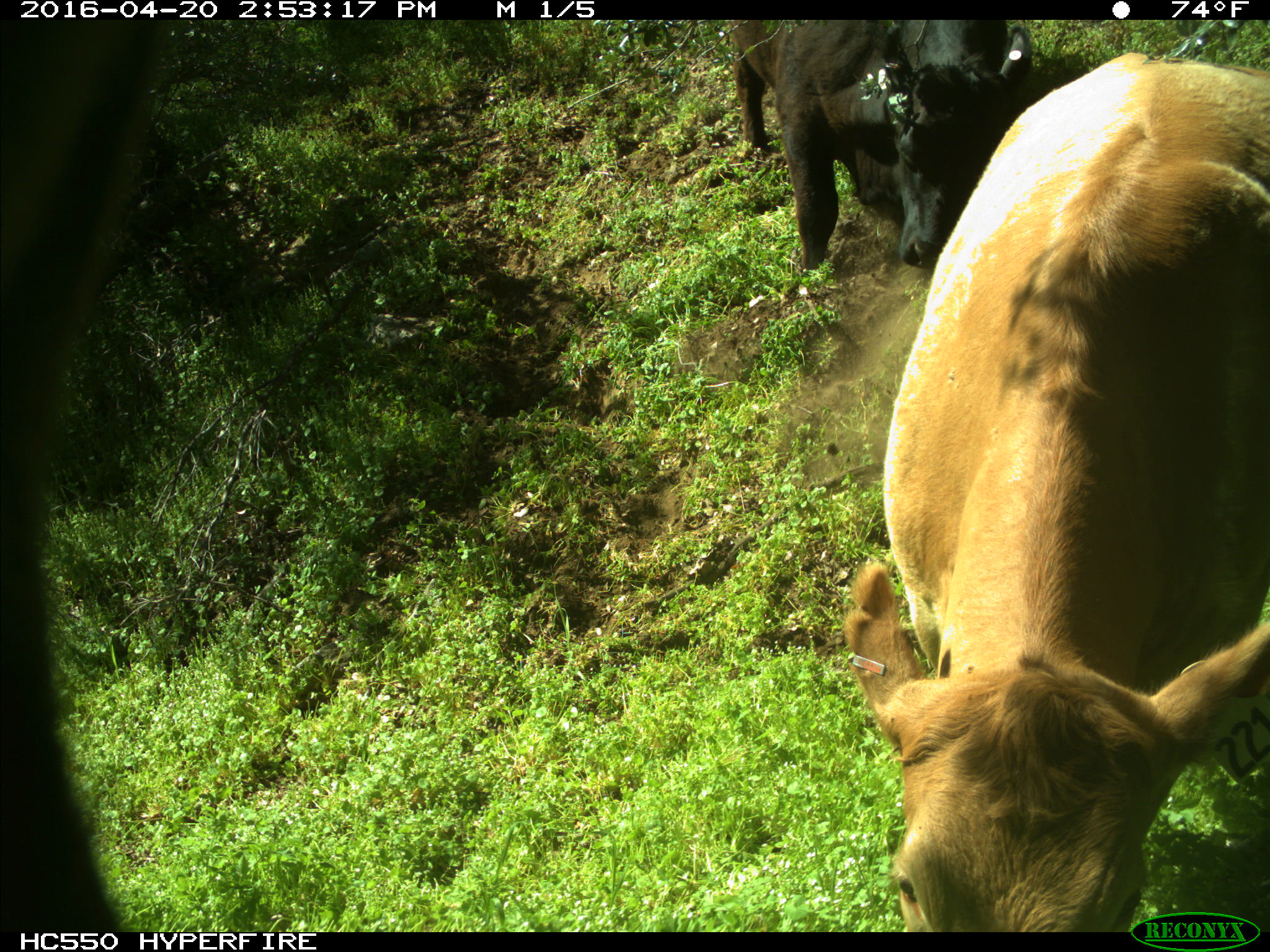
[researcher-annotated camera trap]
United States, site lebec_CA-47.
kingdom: Animalia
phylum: Chordata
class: Mammalia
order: Artiodactyla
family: Bovidae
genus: Bos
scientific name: Bos taurus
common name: domestic cow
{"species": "Bos taurus (domestic cow)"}